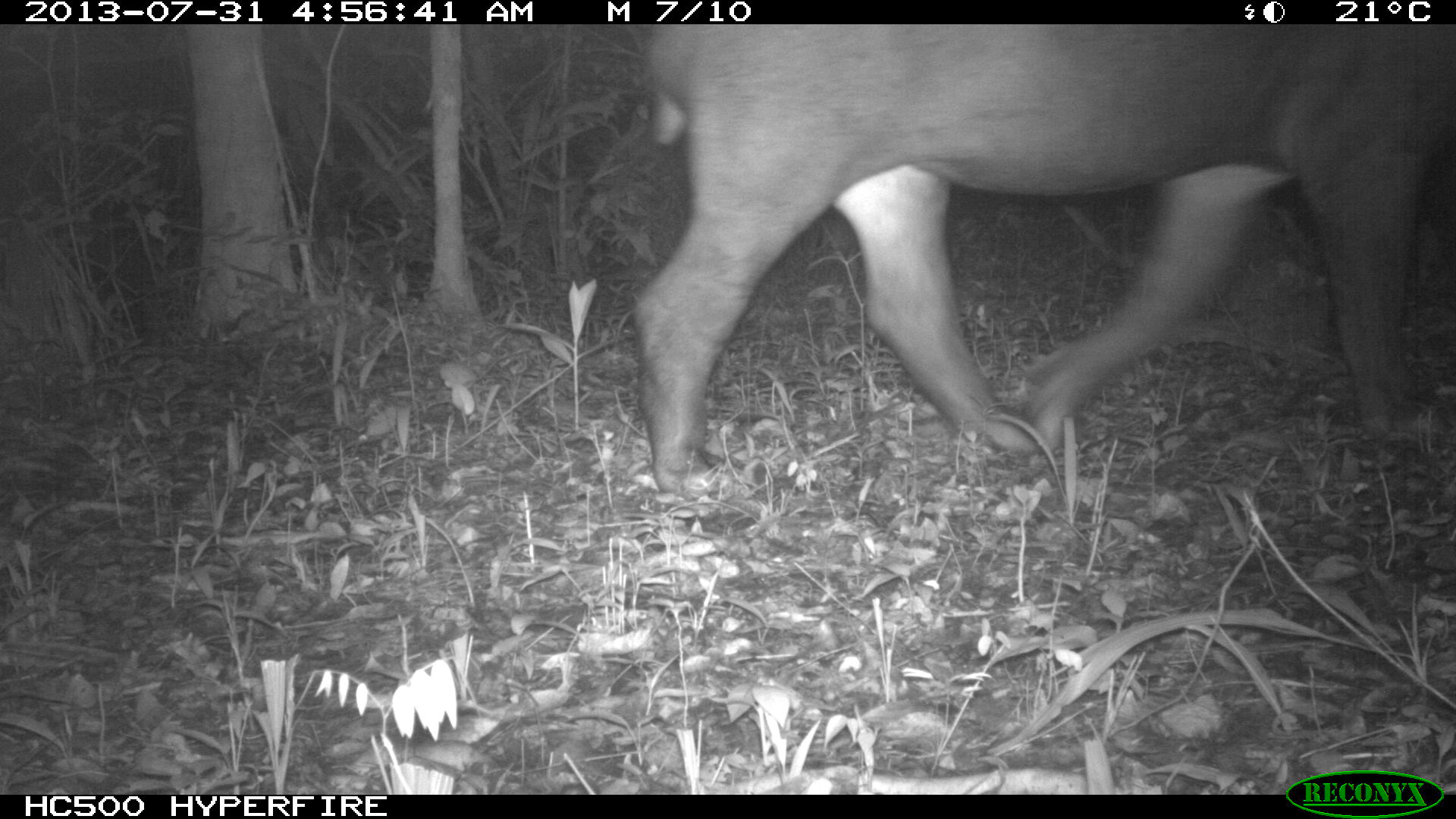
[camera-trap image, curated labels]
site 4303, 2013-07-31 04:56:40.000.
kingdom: Animalia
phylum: Chordata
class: Mammalia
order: Perissodactyla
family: Tapiridae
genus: Tapirus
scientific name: Tapirus bairdii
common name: baird's tapir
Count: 1.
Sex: female.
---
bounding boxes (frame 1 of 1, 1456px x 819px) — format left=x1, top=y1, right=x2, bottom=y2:
tapirus bairdii: left=639, top=24, right=1456, bottom=497